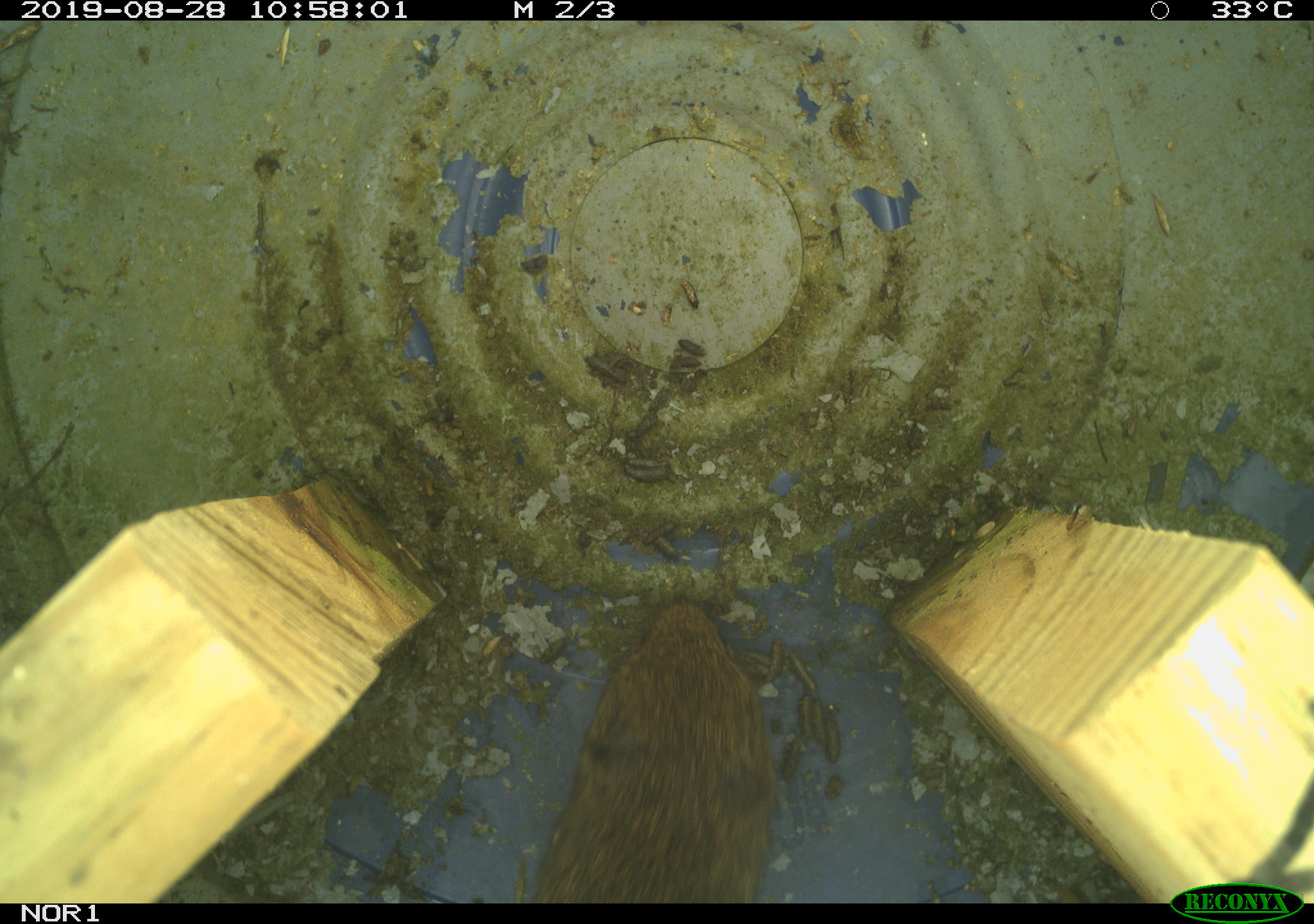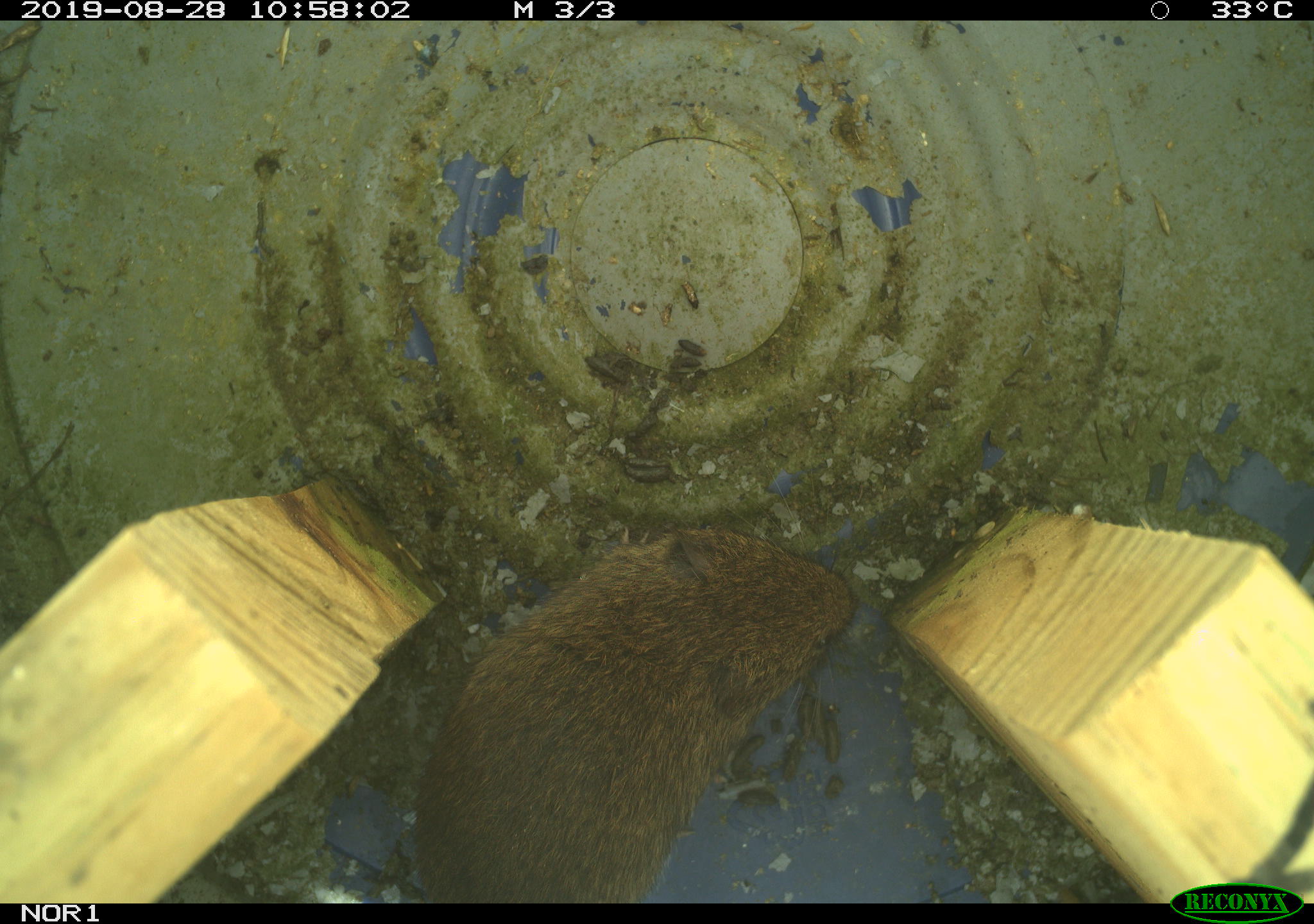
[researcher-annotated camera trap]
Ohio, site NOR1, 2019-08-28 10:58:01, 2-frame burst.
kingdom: Animalia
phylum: Chordata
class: Mammalia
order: Rodentia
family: Cricetidae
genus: Microtus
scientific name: Microtus pennsylvanicus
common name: meadow vole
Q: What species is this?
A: Meadow vole (Microtus pennsylvanicus).